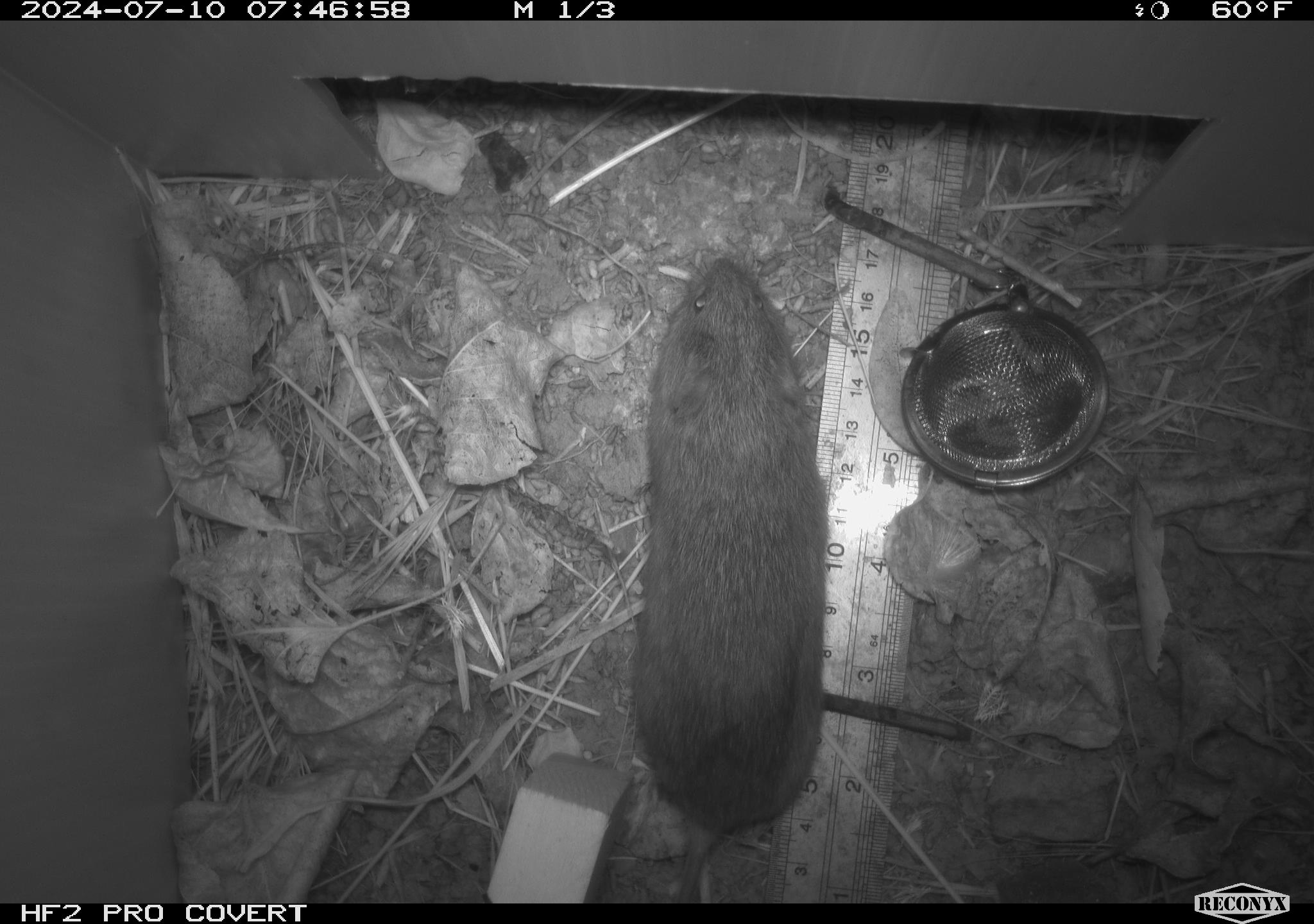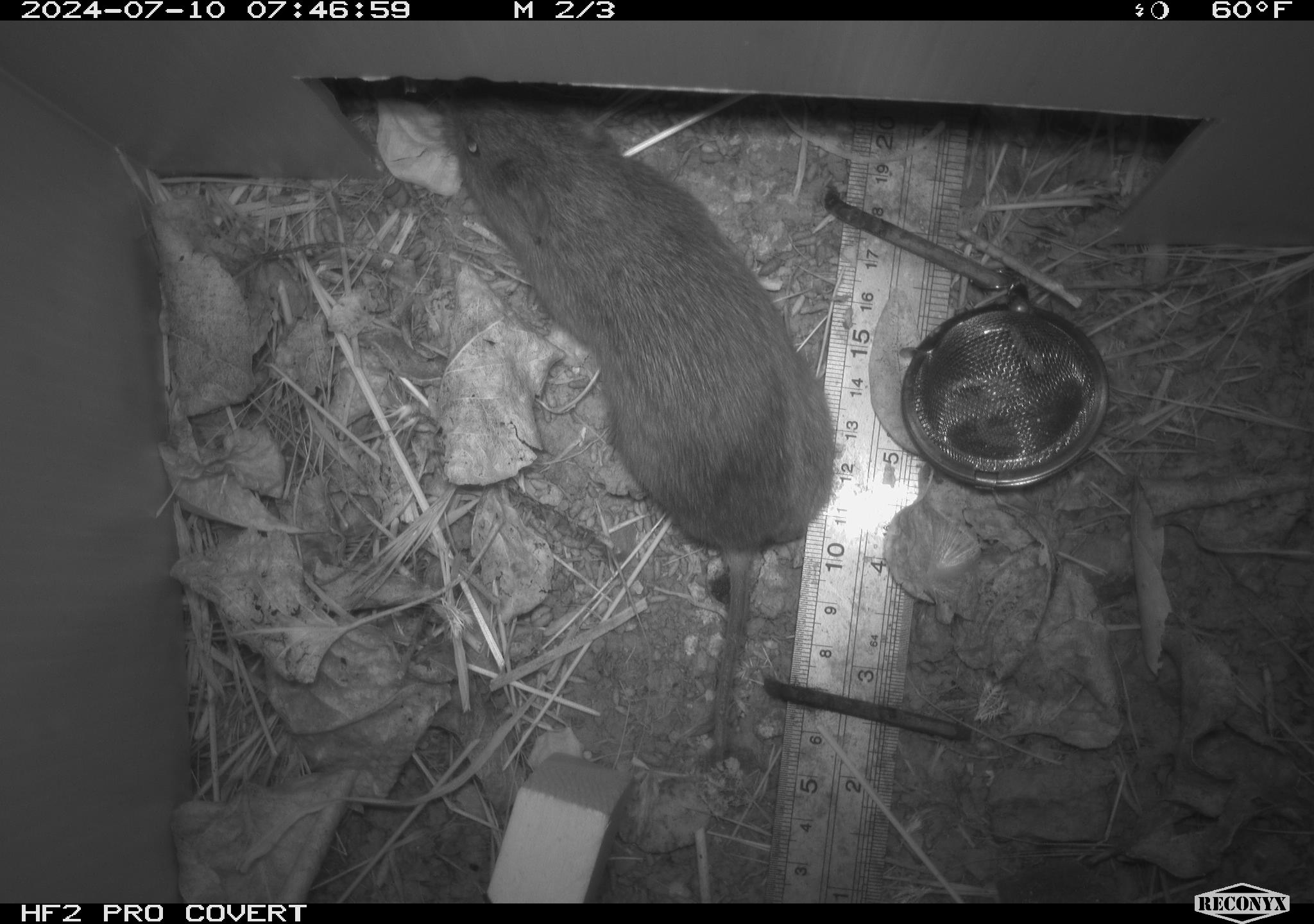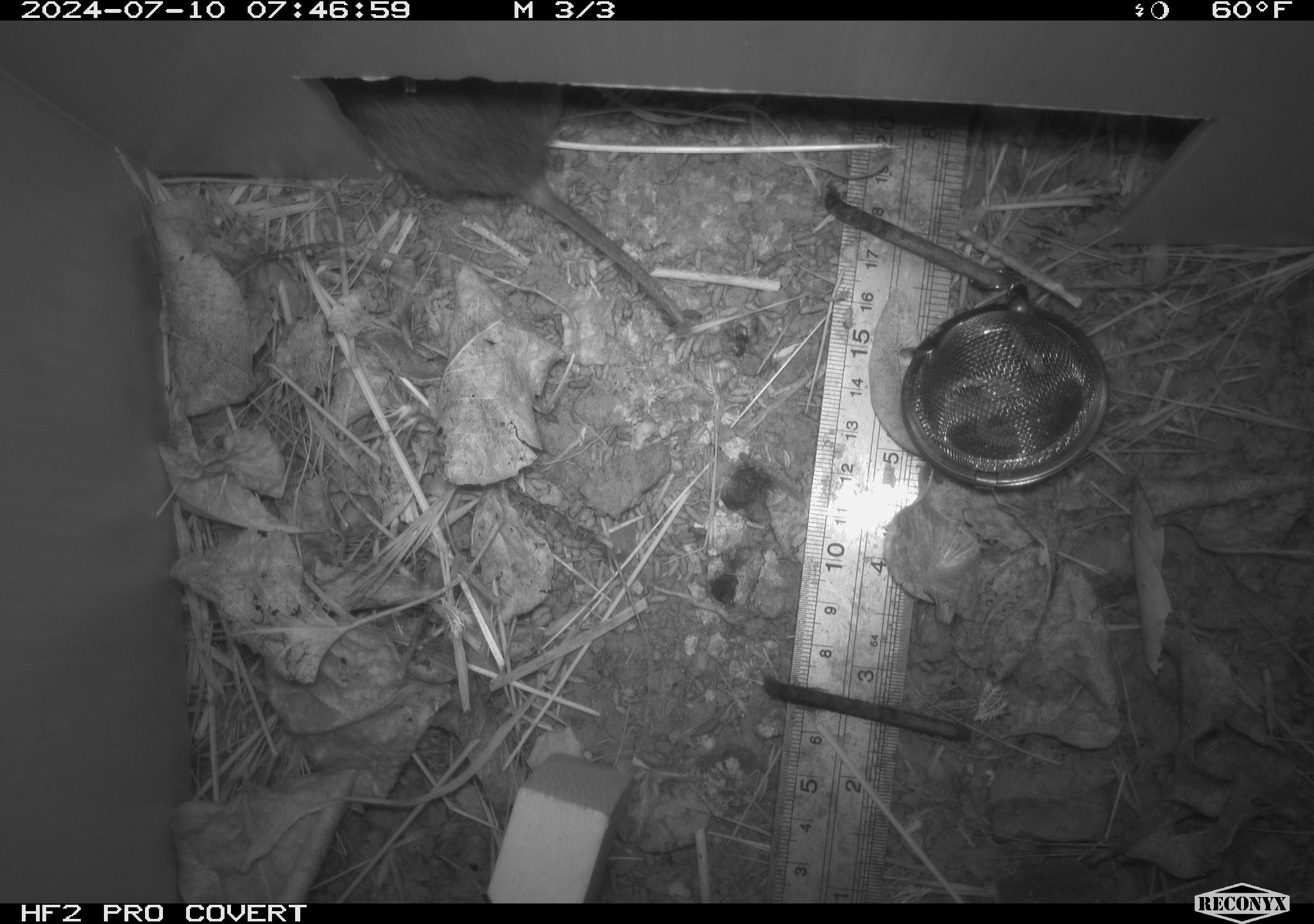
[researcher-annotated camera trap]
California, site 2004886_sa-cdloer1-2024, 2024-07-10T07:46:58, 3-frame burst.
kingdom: Animalia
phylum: Chordata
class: Mammalia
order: Rodentia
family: Cricetidae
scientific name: Arvicolinae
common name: voles, lemmings, and muskrats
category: arvicolinae subfamily